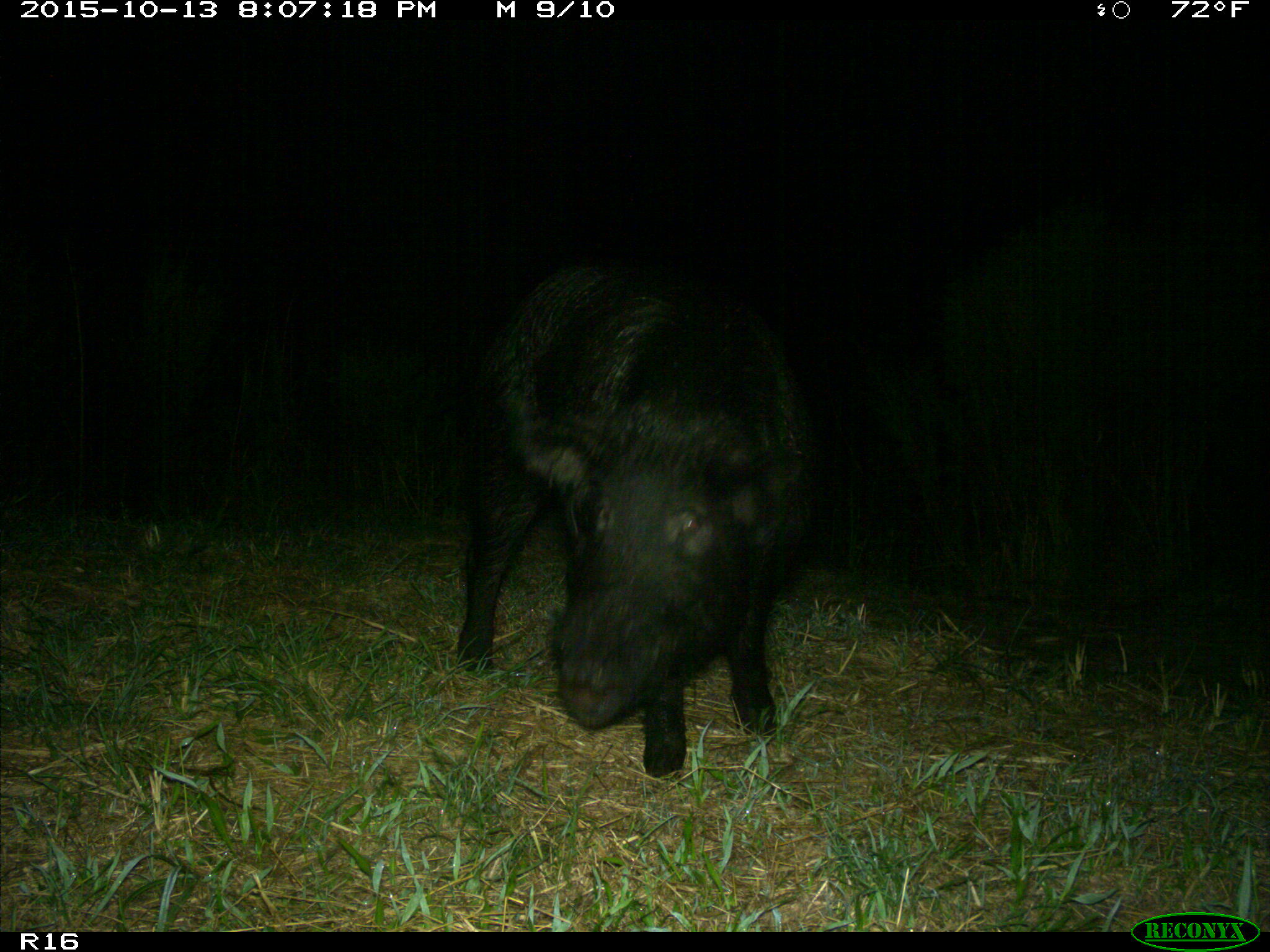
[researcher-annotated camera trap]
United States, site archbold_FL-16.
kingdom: Animalia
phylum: Chordata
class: Mammalia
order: Artiodactyla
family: Suidae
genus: Sus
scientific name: Sus scrofa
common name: wild boar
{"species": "Sus scrofa (wild boar)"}